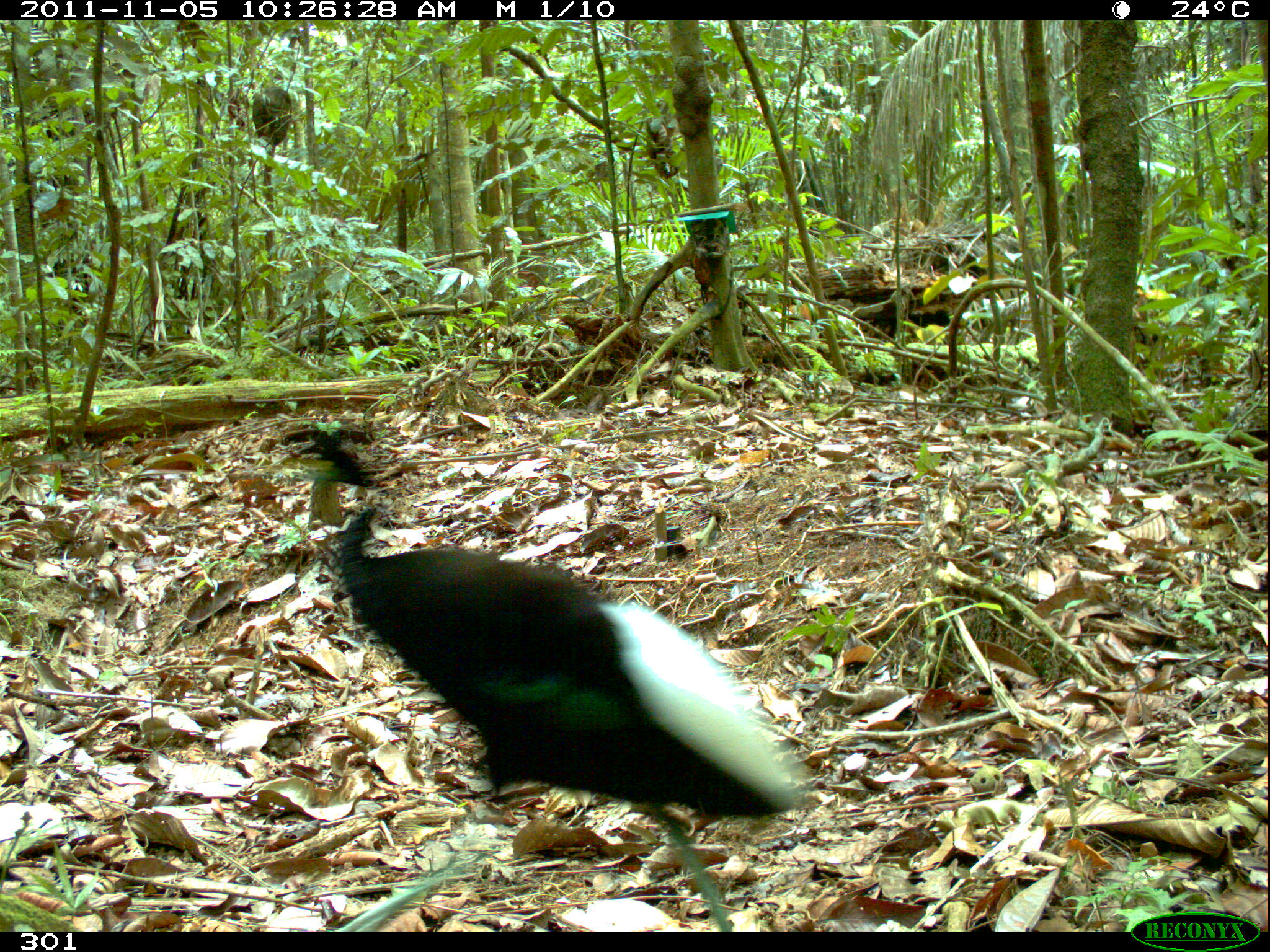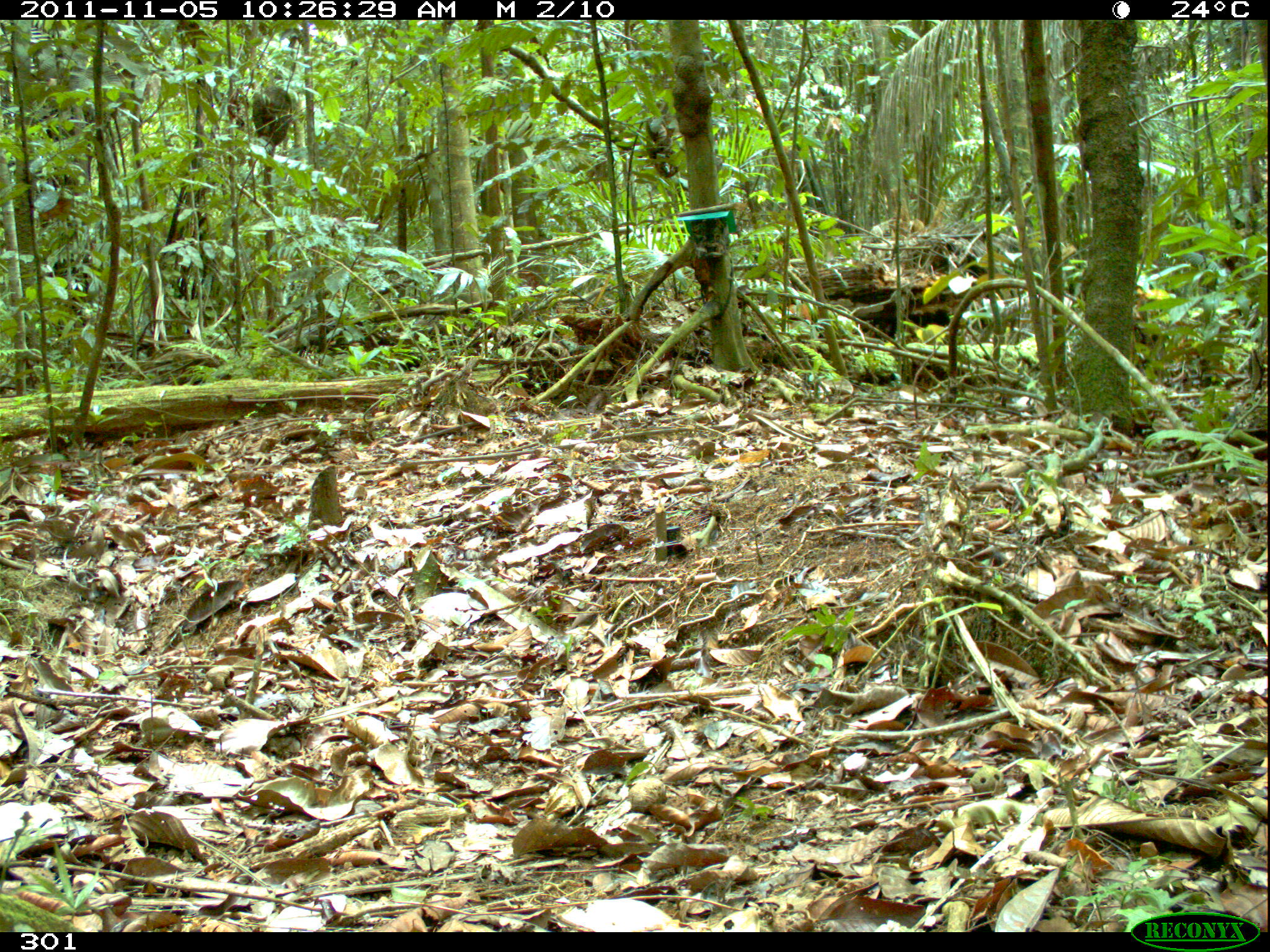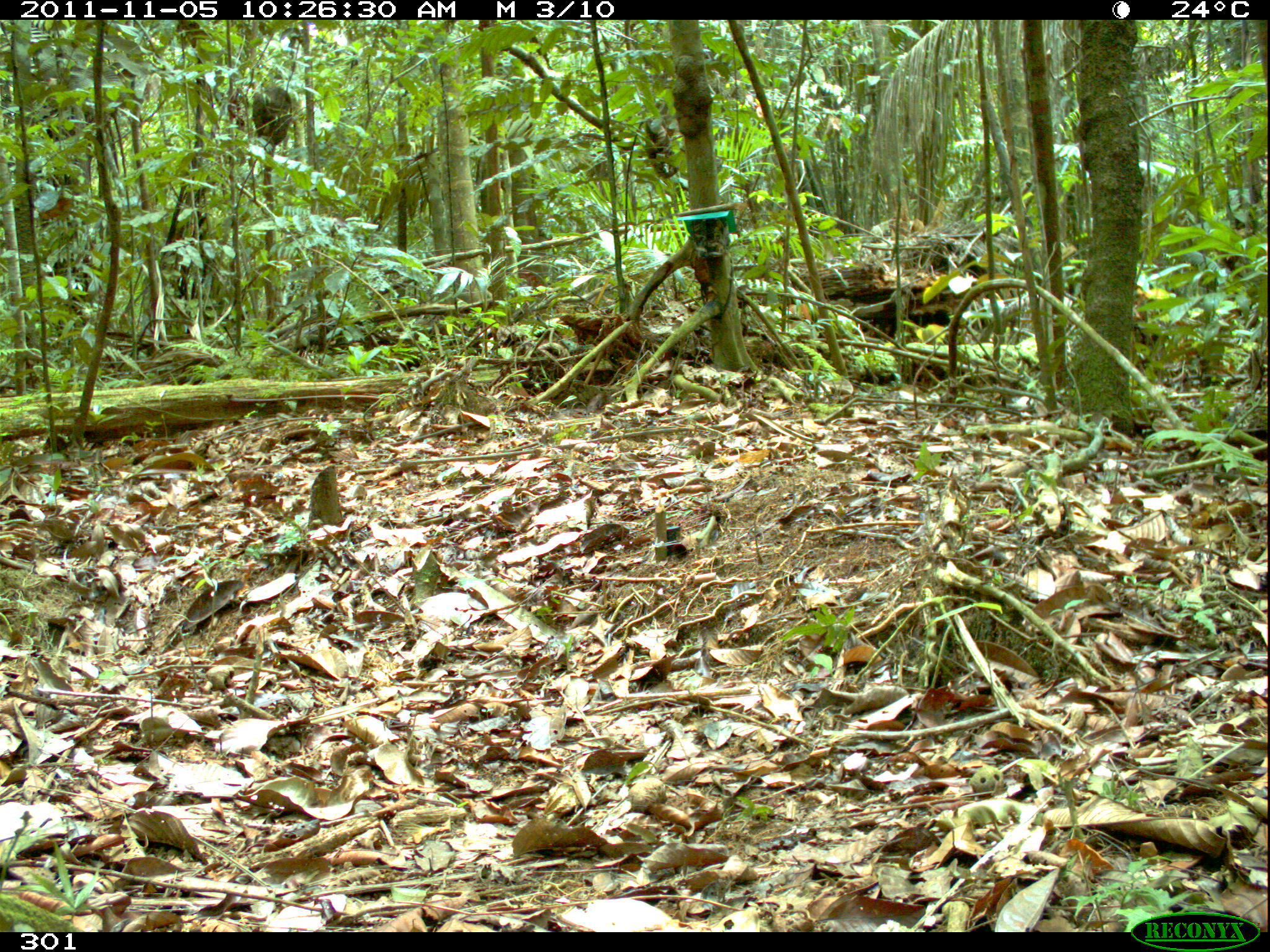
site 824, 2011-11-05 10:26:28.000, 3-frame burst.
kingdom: Animalia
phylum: Chordata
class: Aves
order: Gruiformes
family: Psophiidae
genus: Psophia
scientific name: Psophia leucoptera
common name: pale-winged trumpeter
Psophia leucoptera (pale-winged trumpeter).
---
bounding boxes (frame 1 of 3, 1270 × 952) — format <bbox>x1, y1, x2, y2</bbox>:
psophia leucoptera: <bbox>243, 426, 805, 932</bbox>